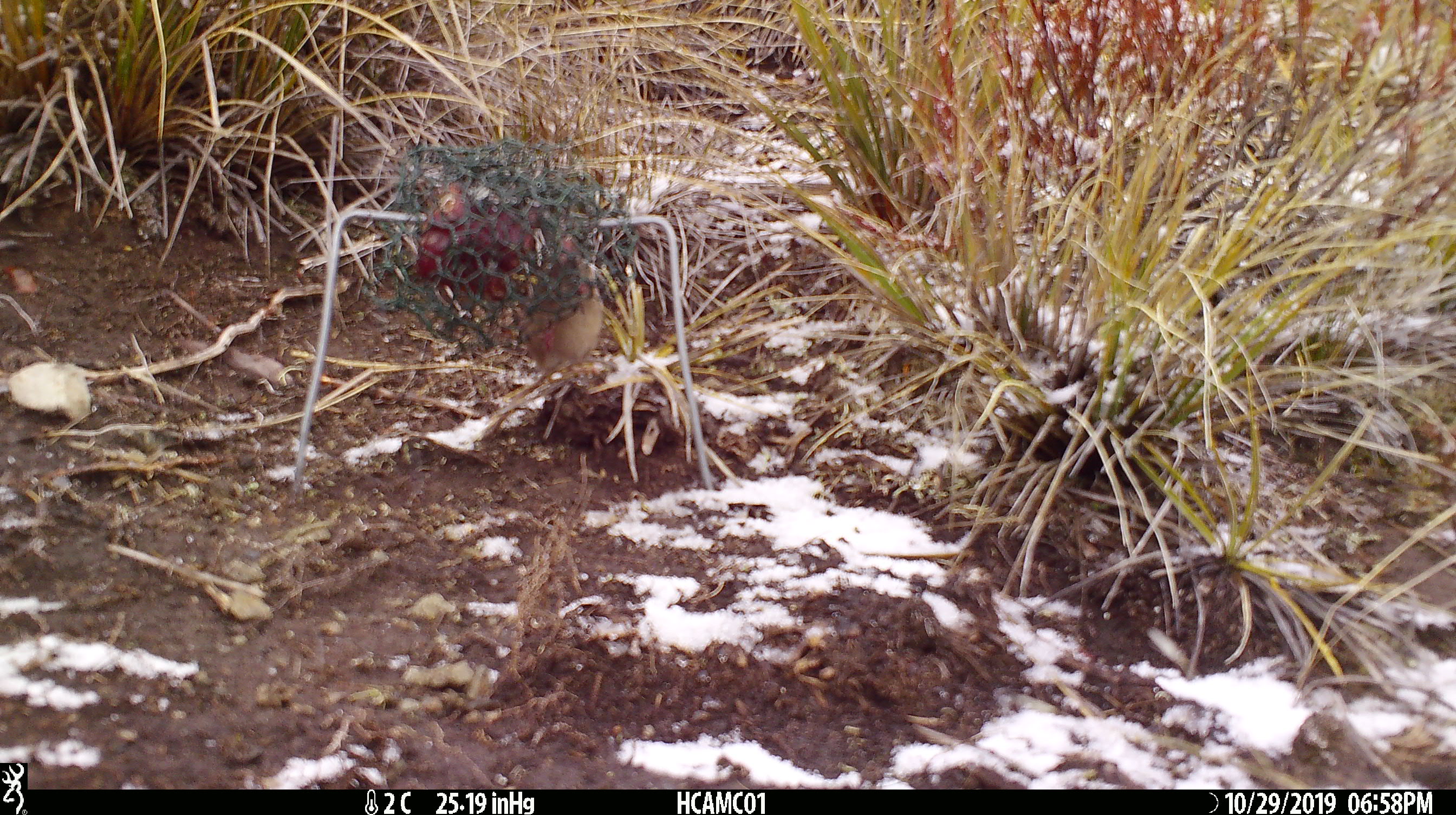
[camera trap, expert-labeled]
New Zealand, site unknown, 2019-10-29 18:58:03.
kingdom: Animalia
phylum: Chordata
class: Mammalia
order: Rodentia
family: Muridae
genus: Mus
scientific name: Mus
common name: mouse